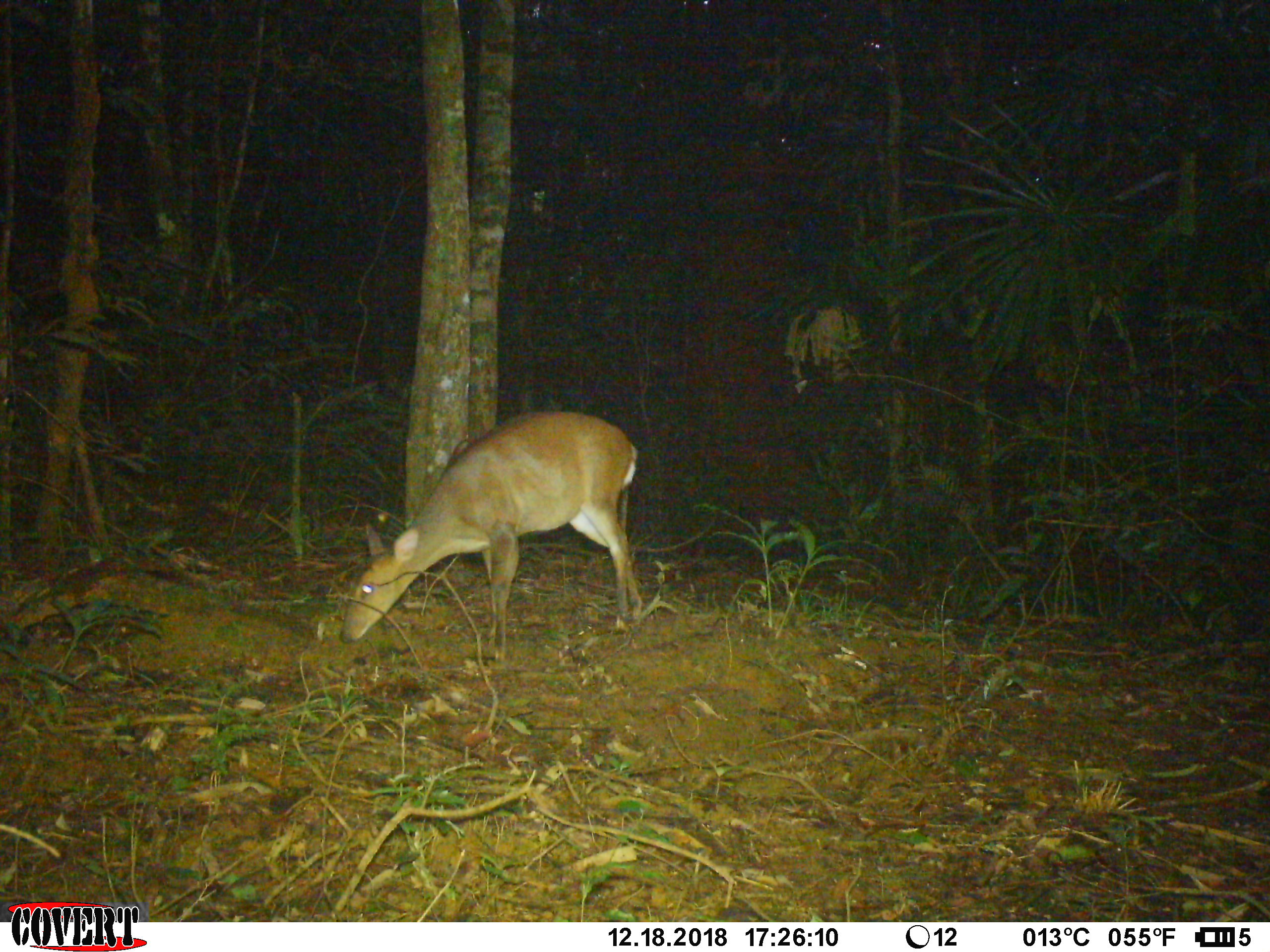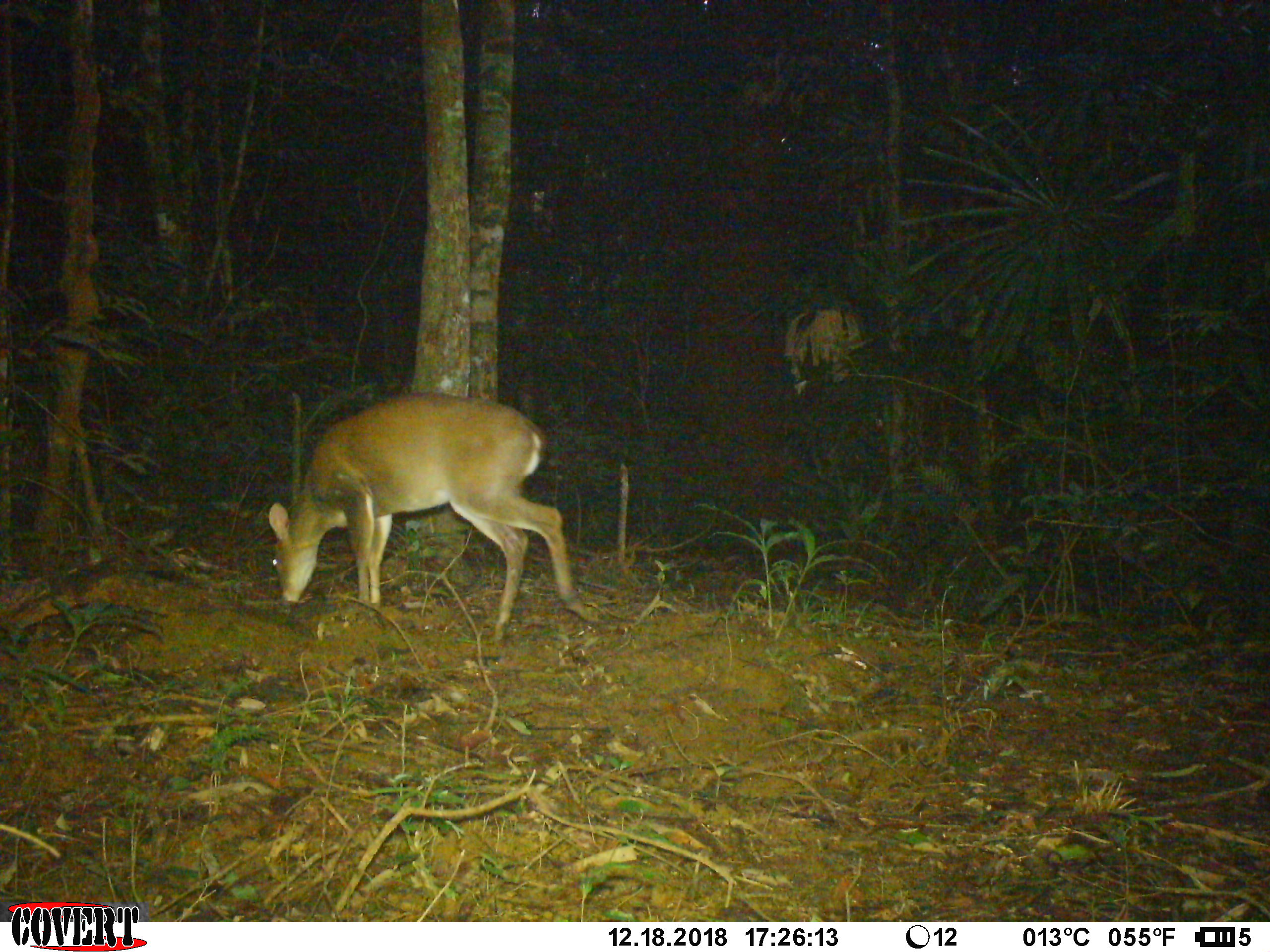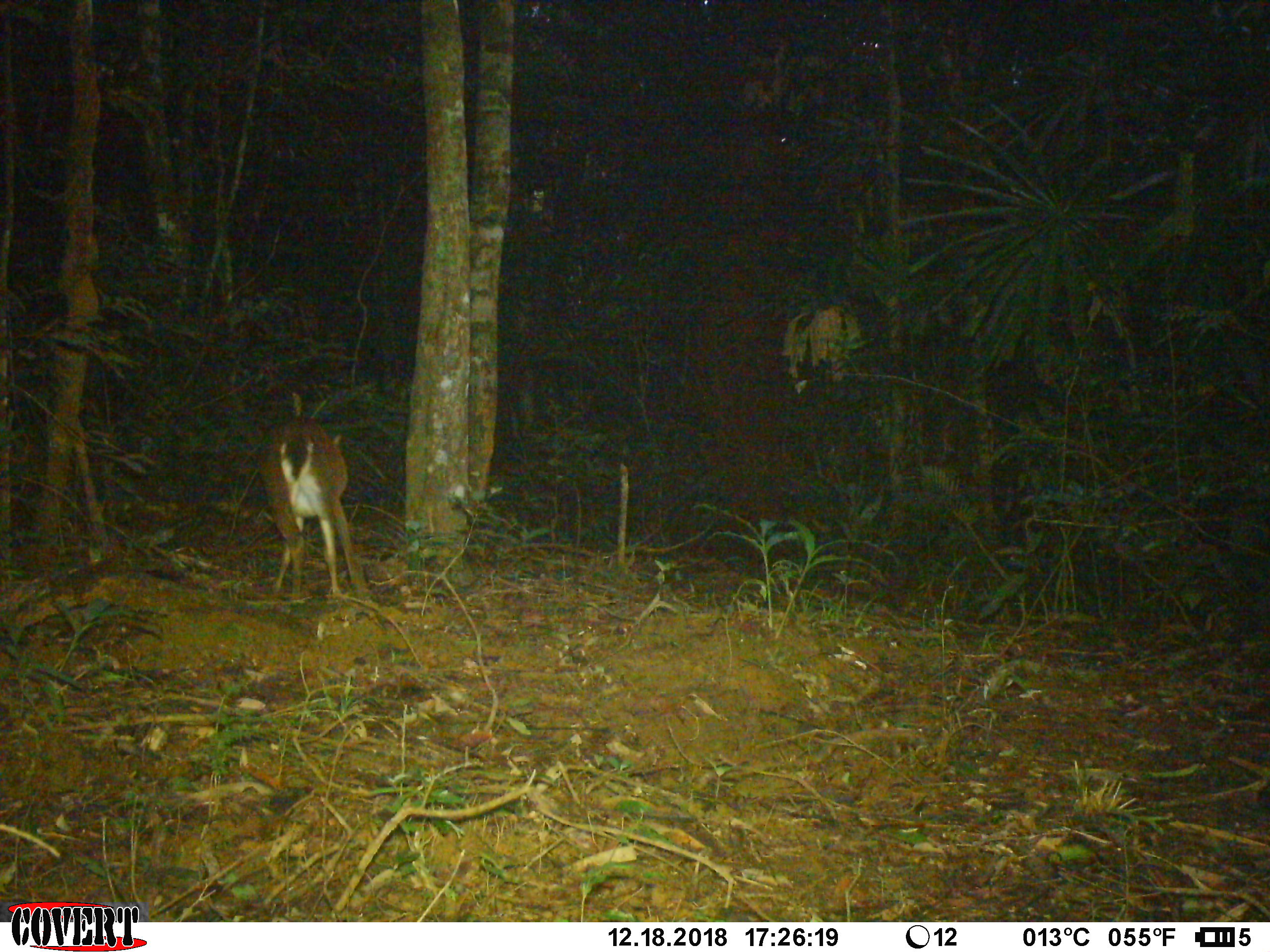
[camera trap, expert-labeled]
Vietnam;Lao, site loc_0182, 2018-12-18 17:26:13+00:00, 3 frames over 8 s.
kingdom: Animalia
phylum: Chordata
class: Mammalia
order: Artiodactyla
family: Cervidae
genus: Muntiacus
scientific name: Muntiacus vuquangensis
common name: large-antlered muntjac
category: large antlered muntjac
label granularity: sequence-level